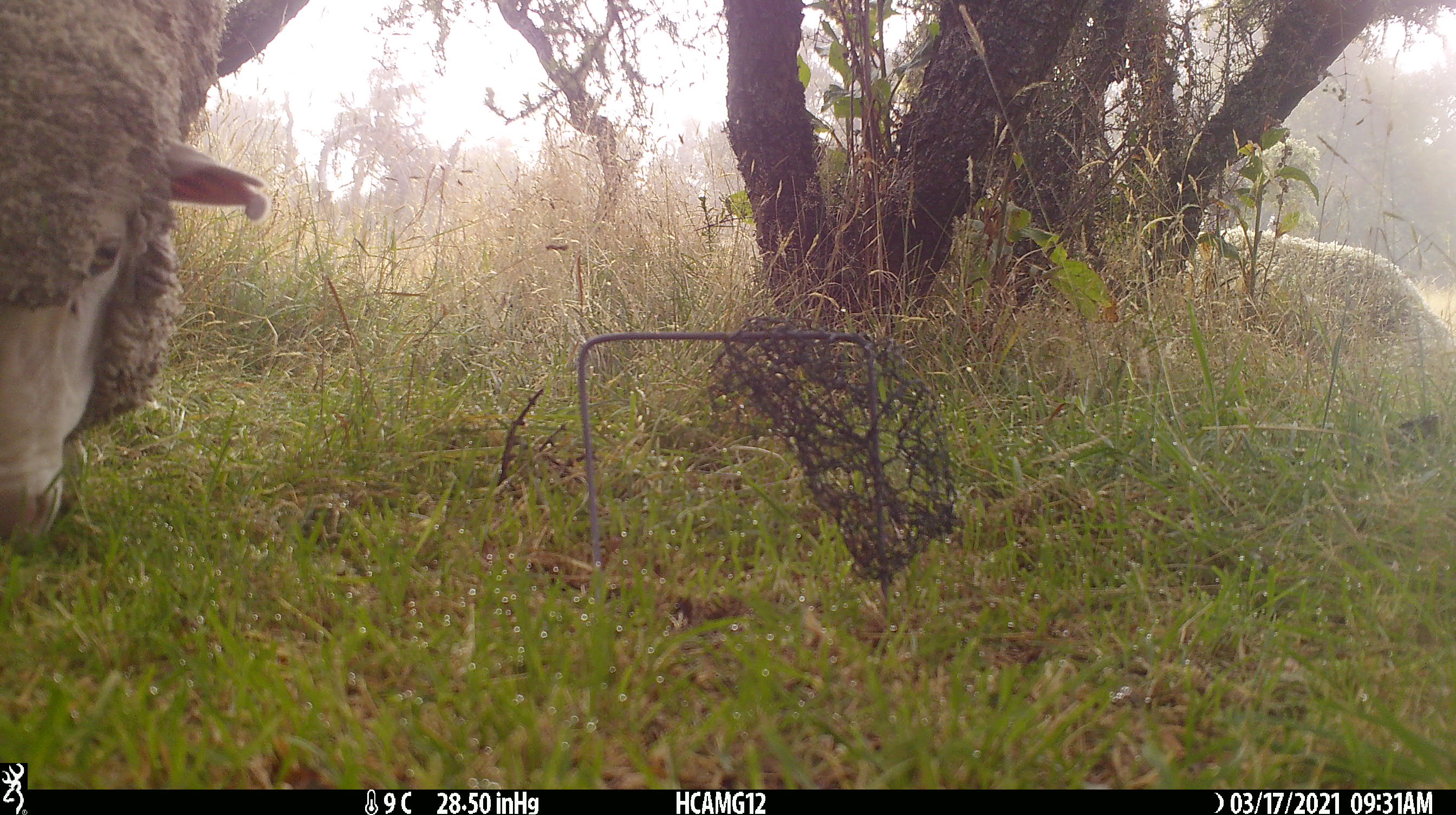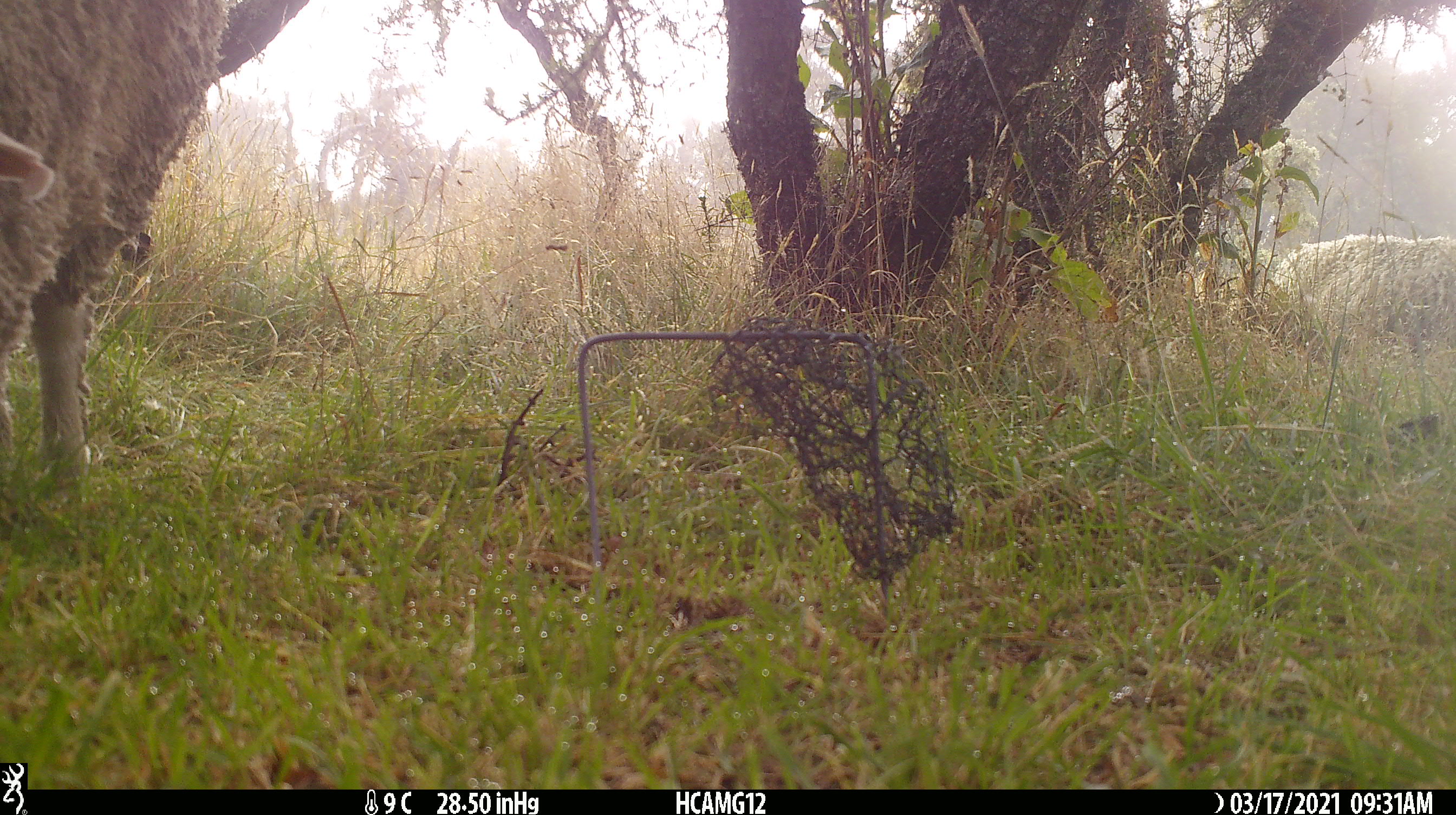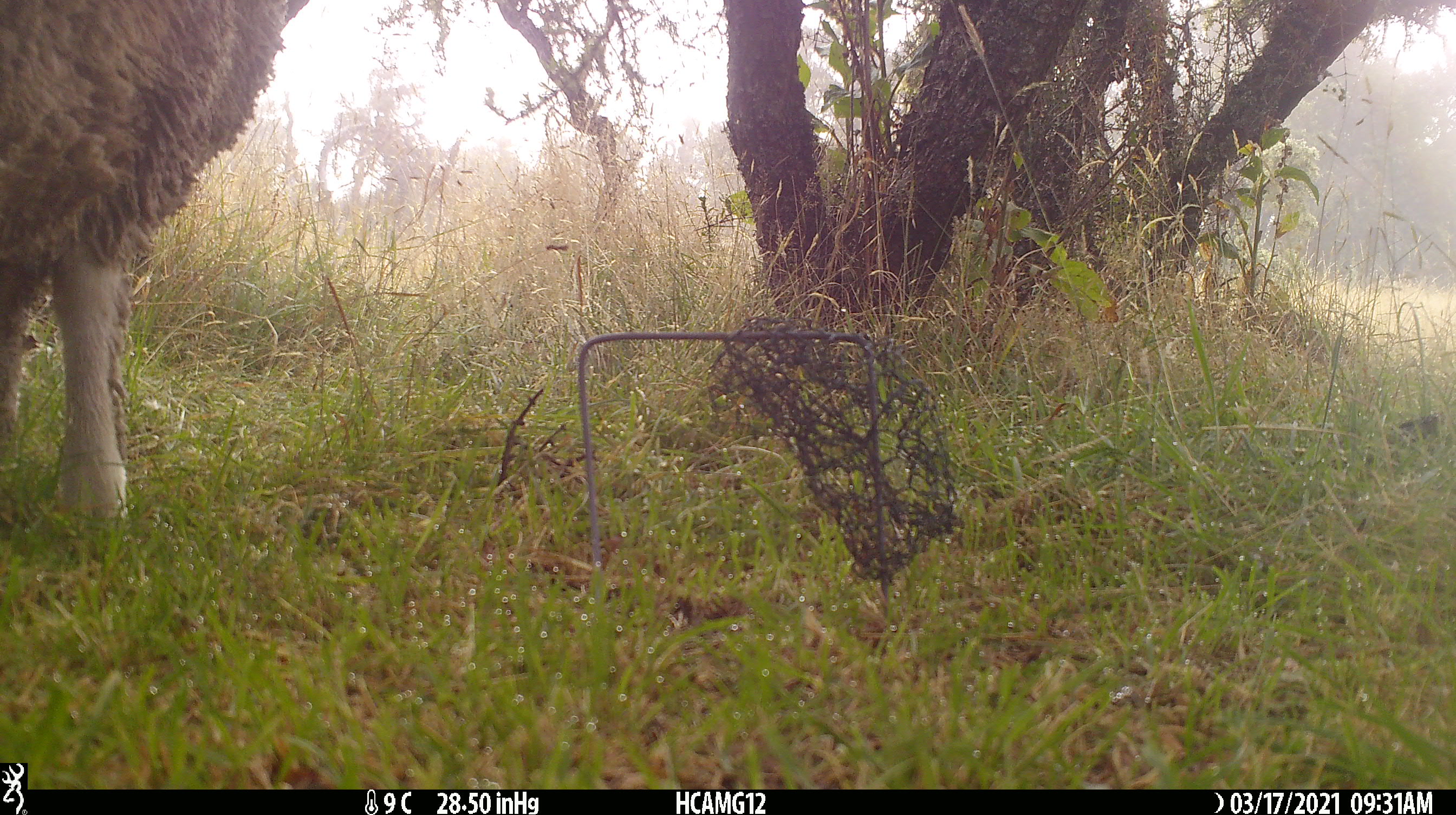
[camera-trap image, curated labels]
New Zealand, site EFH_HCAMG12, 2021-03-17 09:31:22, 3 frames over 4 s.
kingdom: Animalia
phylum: Chordata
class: Mammalia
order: Artiodactyla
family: Bovidae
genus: Ovis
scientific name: Ovis aries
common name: domestic sheep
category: sheep